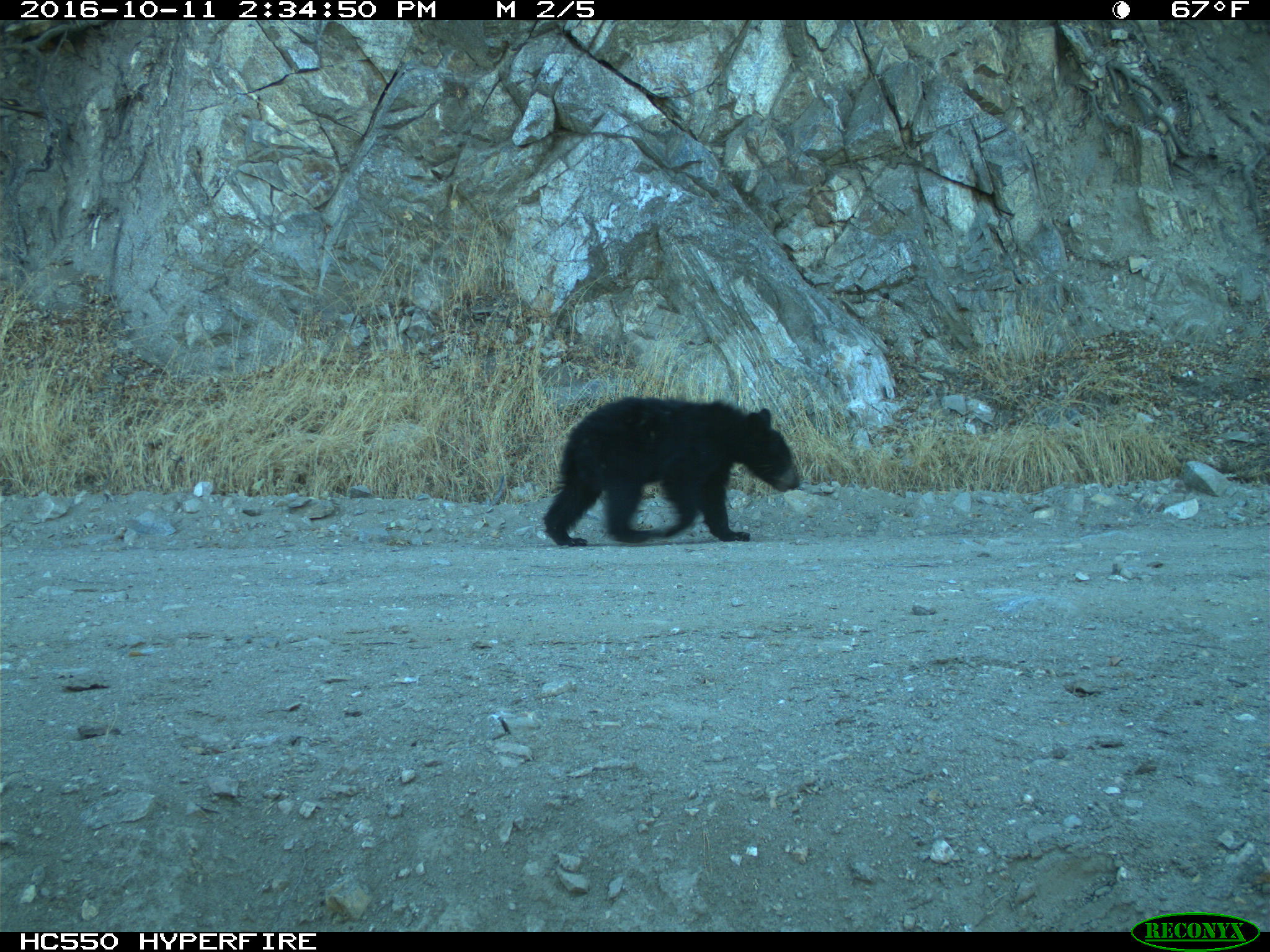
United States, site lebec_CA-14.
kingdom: Animalia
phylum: Chordata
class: Mammalia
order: Carnivora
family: Ursidae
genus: Ursus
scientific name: Ursus americanus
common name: american black bear